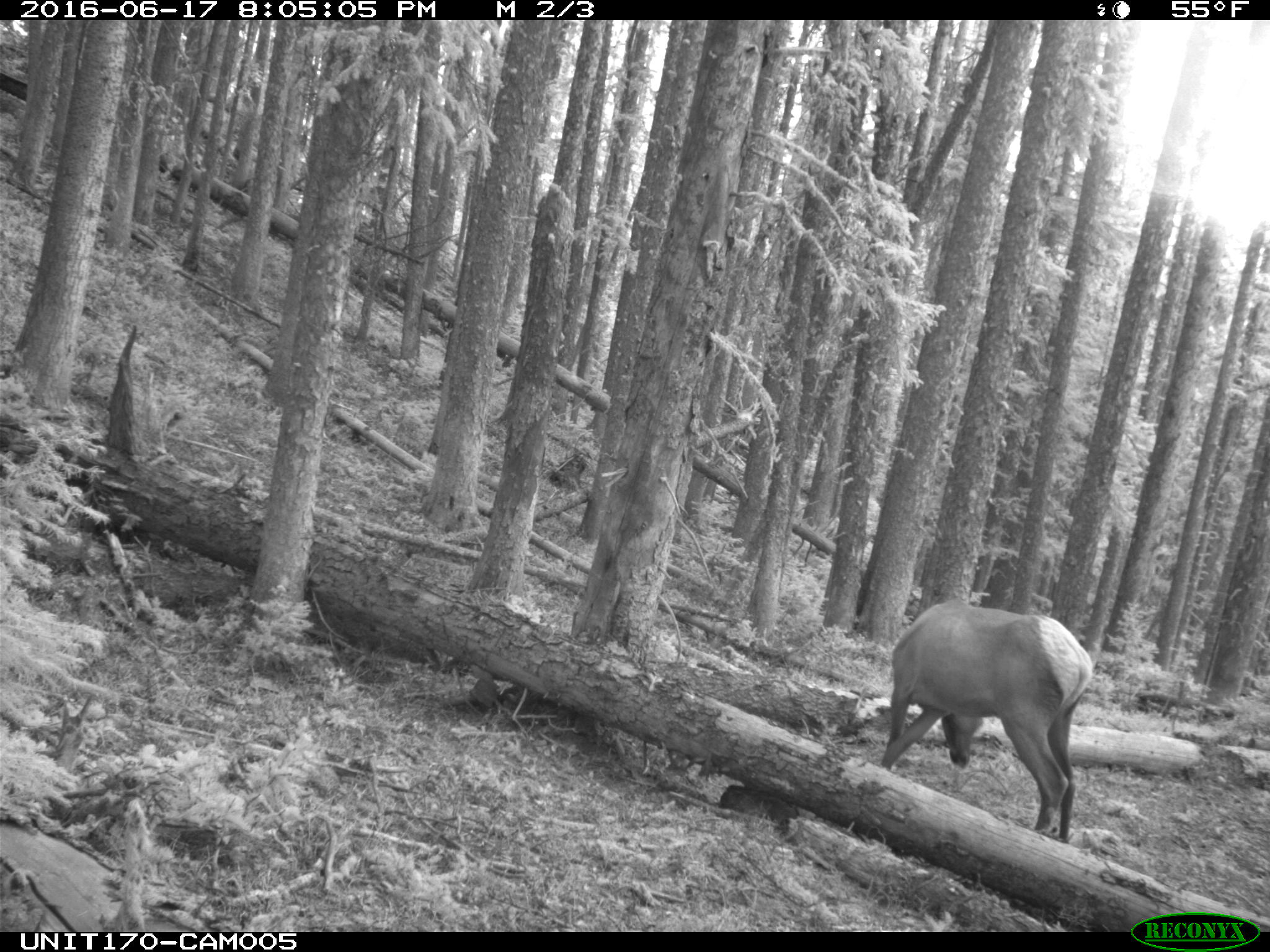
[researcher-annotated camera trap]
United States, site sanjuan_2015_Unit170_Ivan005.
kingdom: Animalia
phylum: Chordata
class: Mammalia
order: Artiodactyla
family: Cervidae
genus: Cervus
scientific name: Cervus elaphus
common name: red deer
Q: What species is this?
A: Cervus elaphus (red deer).